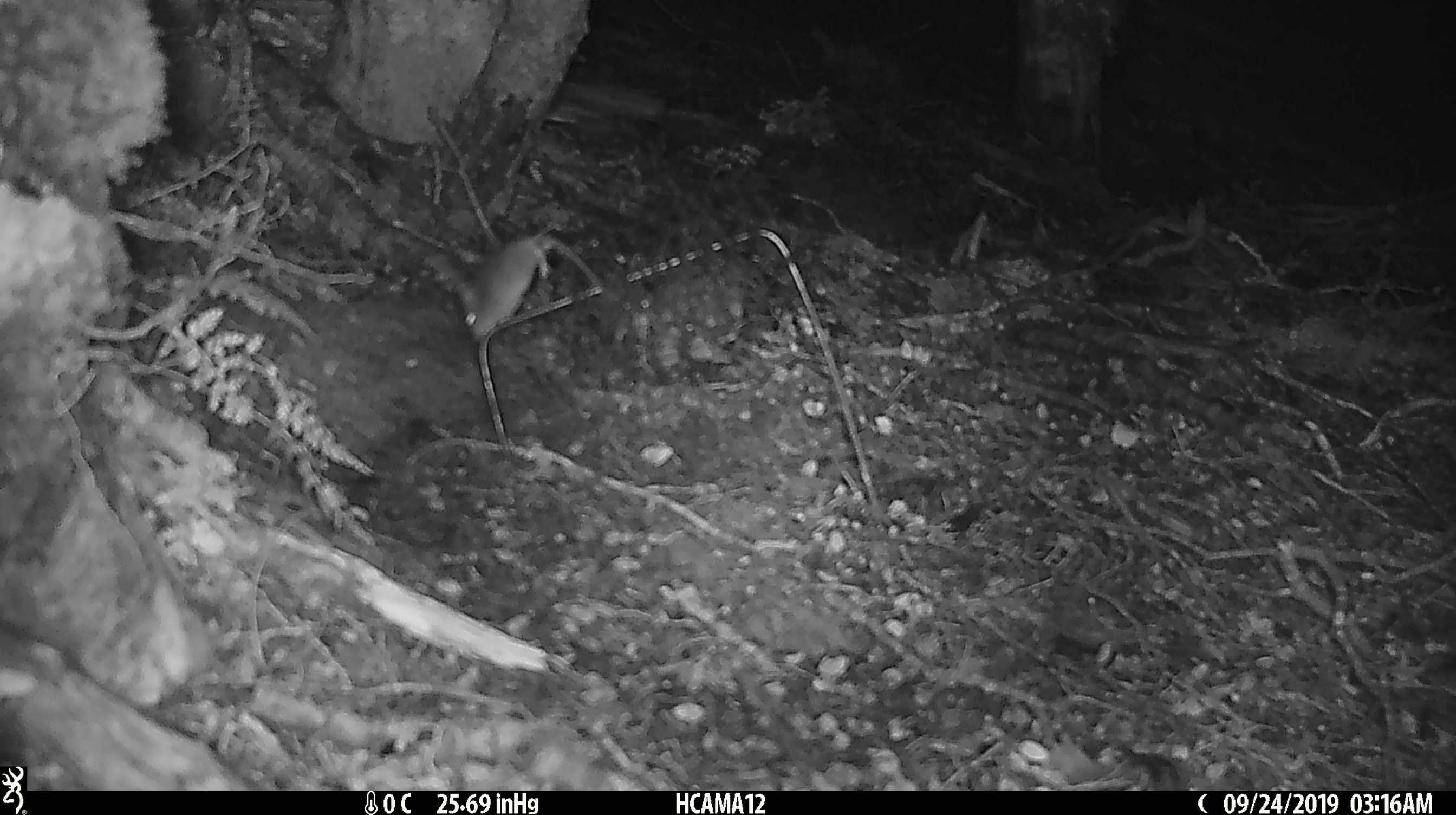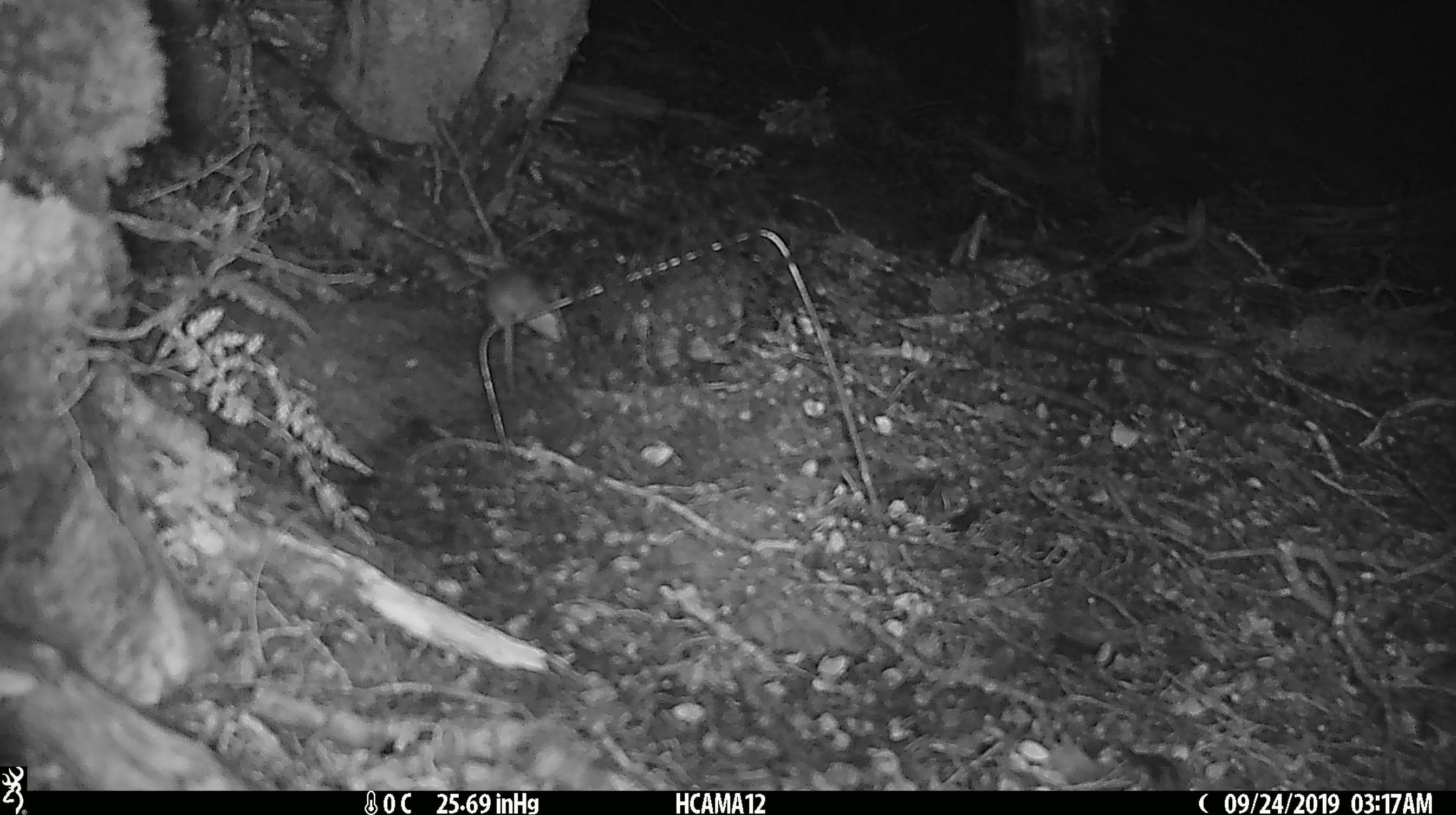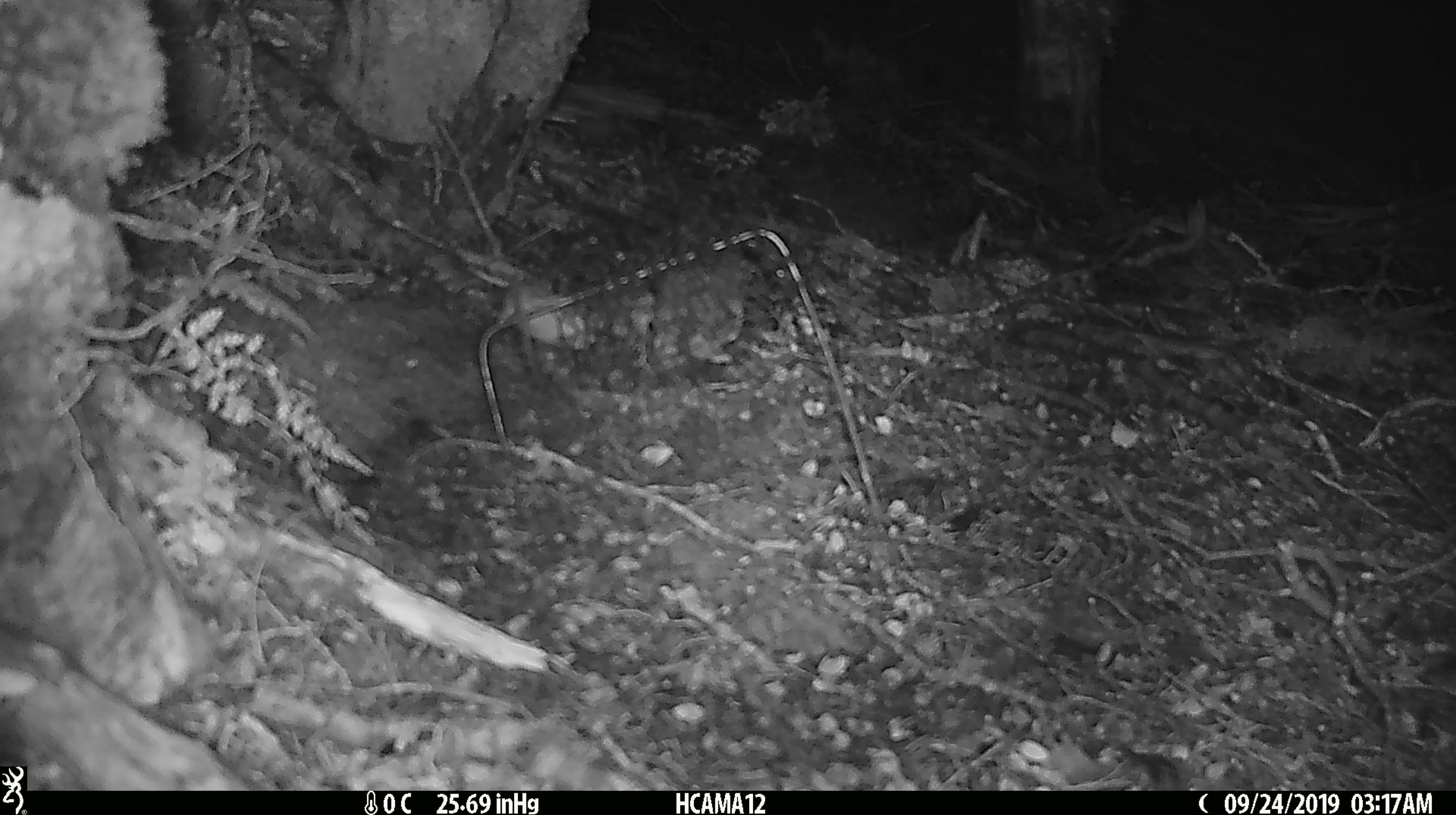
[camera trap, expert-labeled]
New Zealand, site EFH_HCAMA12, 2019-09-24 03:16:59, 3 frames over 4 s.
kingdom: Animalia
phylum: Chordata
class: Mammalia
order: Rodentia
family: Muridae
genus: Mus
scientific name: Mus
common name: mouse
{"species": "mouse (Mus)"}